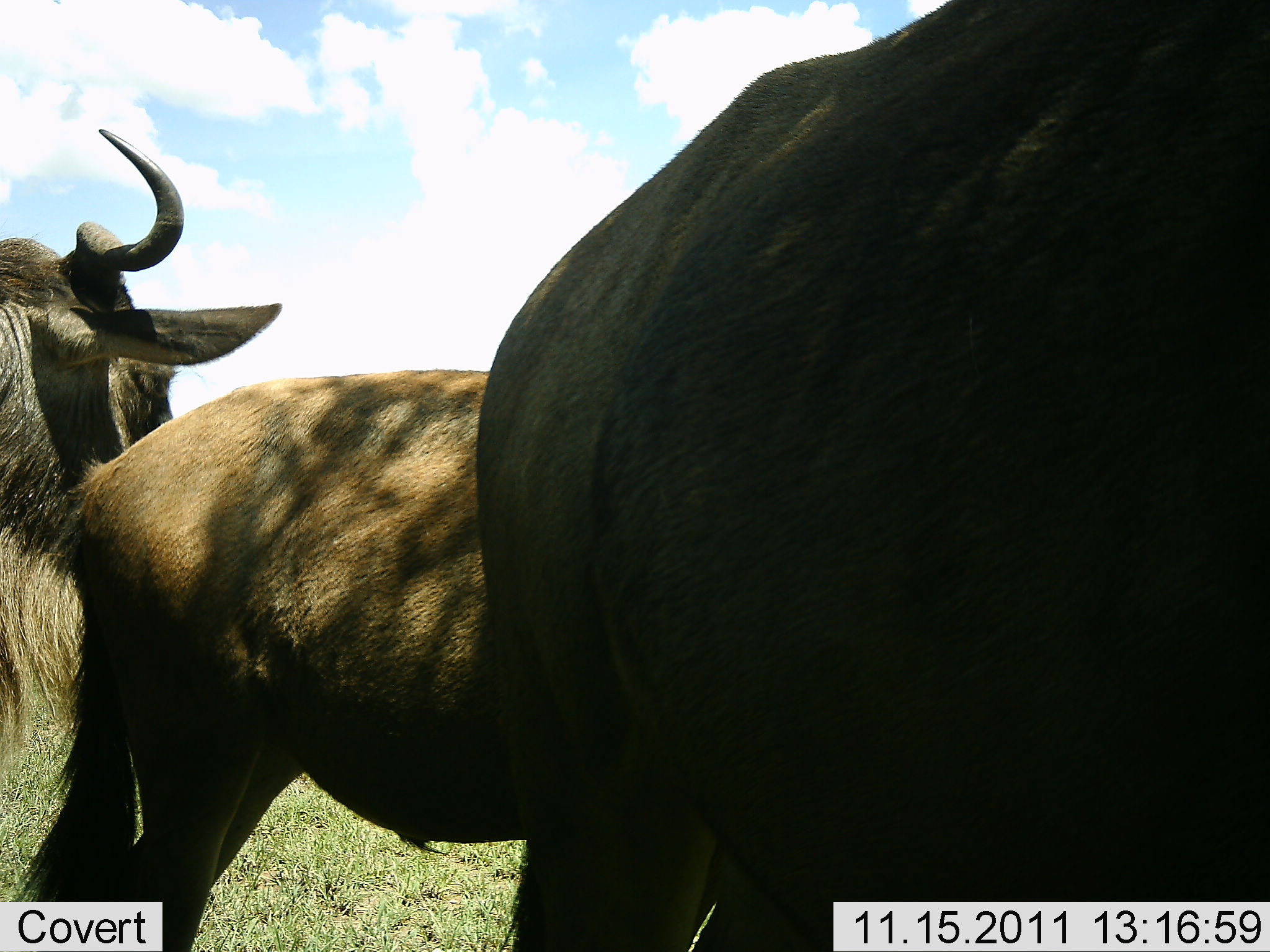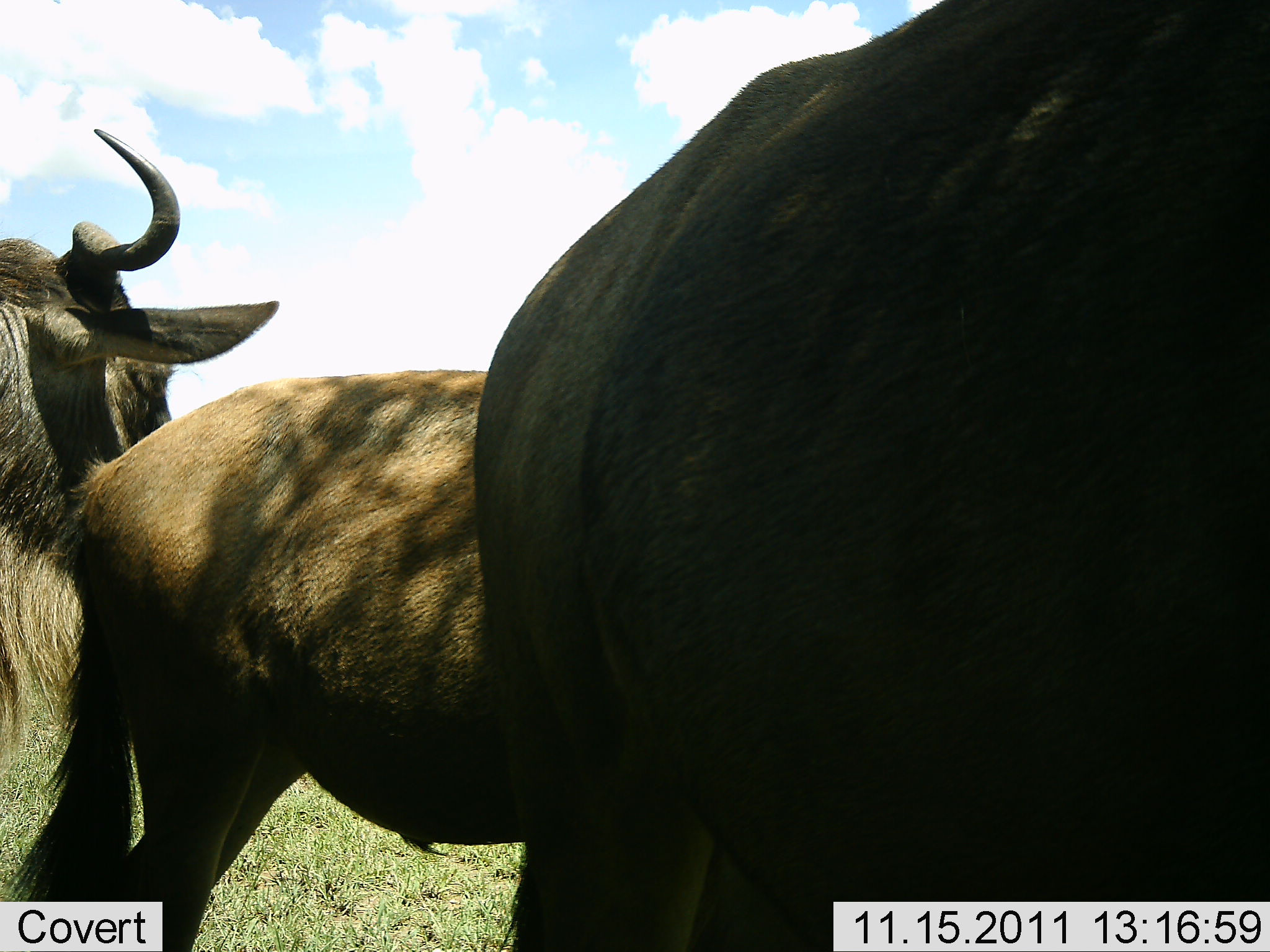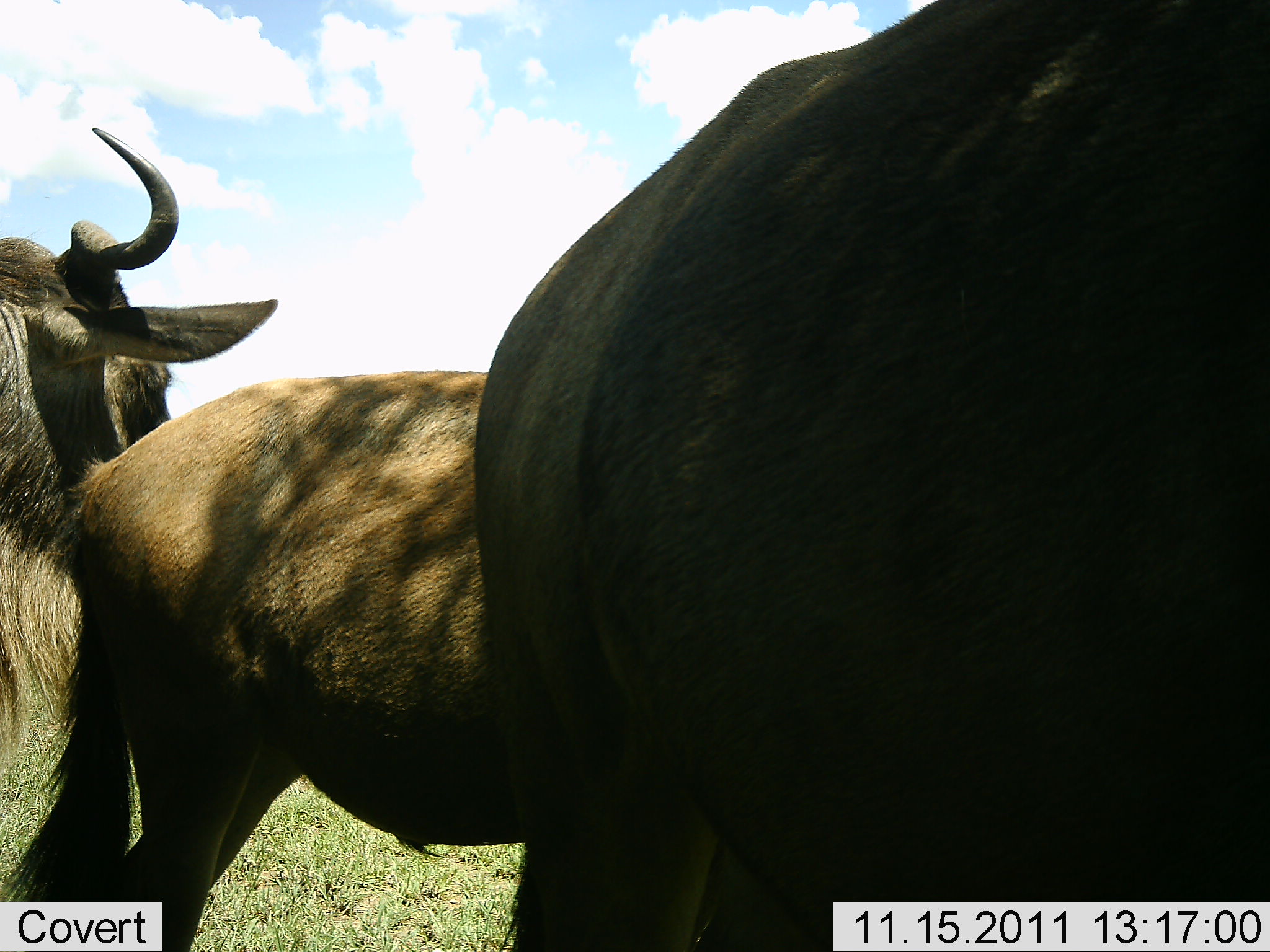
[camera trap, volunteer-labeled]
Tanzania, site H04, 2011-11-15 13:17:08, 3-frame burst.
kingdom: Animalia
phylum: Chordata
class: Mammalia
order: Artiodactyla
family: Bovidae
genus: Connochaetes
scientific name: Connochaetes taurinus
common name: blue wildebeest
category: wildebeest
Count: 3.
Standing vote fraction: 82%.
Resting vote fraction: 9%.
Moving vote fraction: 9%.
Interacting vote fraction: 9%.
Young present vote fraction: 9%.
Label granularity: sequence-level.